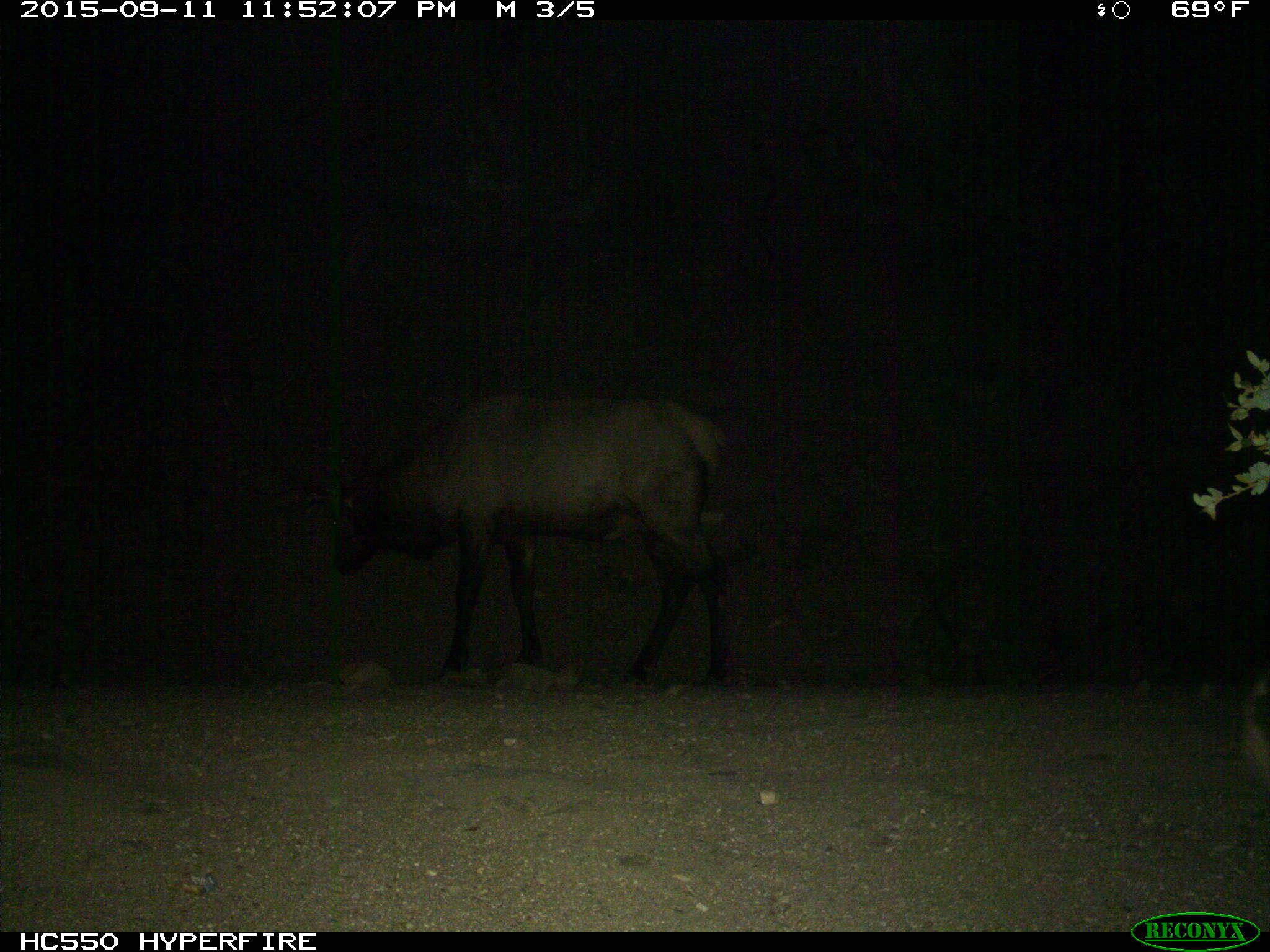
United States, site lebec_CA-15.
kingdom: Animalia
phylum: Chordata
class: Mammalia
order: Artiodactyla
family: Cervidae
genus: Cervus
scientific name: Cervus canadensis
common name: elk